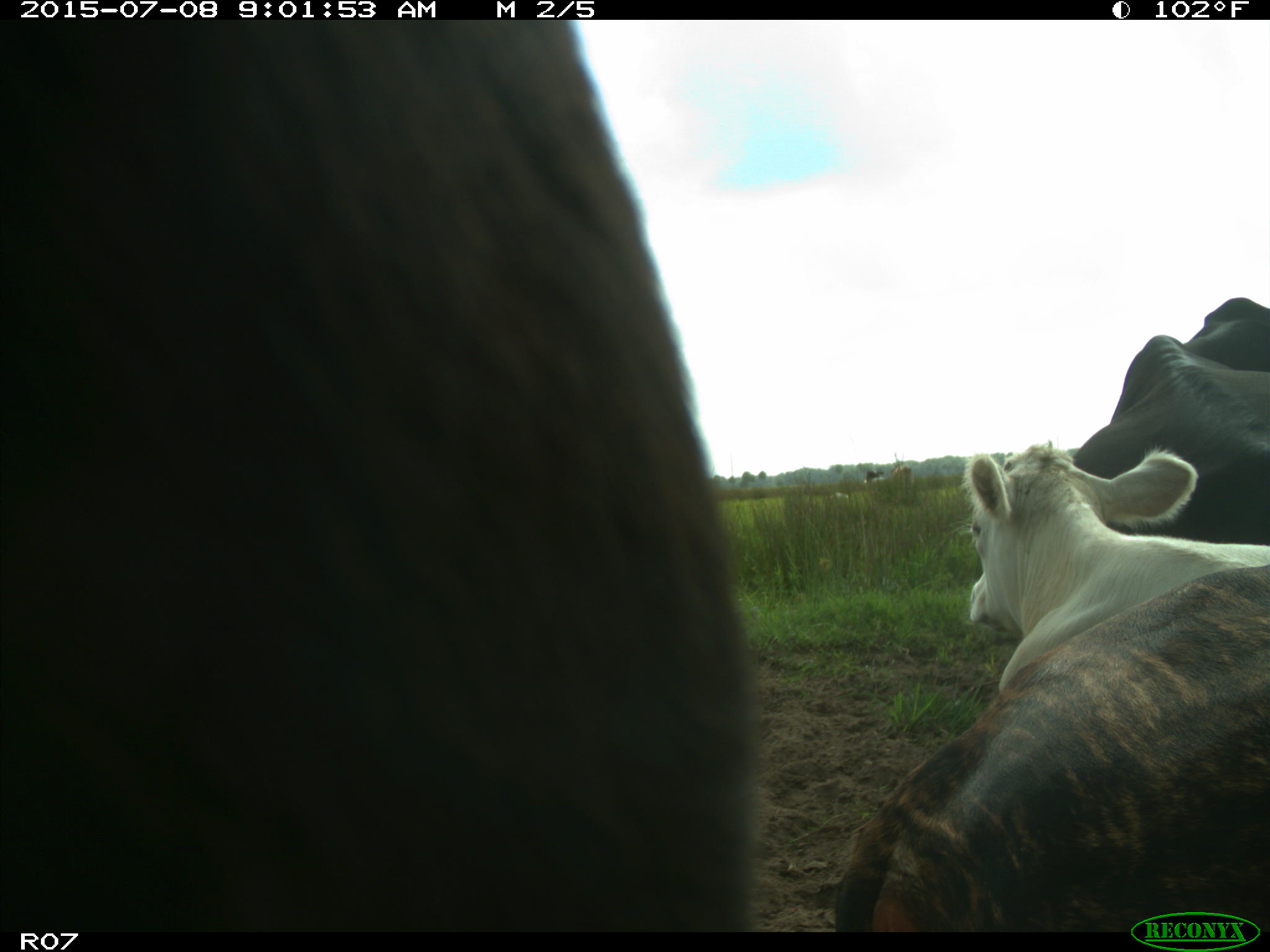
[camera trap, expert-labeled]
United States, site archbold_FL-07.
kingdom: Animalia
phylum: Chordata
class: Mammalia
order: Artiodactyla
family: Bovidae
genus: Bos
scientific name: Bos taurus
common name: domestic cow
Bos taurus (domestic cow).